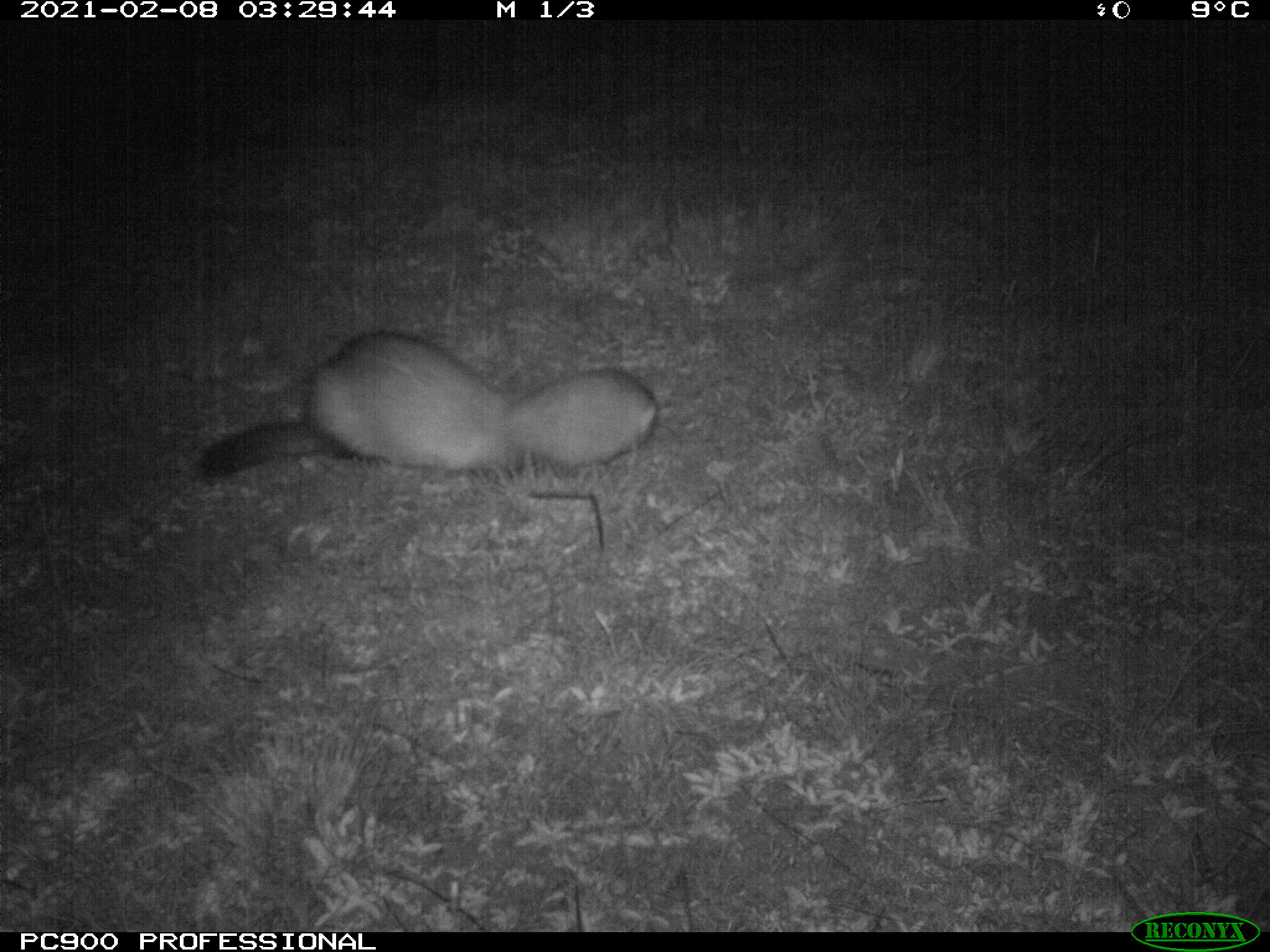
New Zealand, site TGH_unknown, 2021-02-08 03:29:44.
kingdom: Animalia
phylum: Chordata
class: Mammalia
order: Carnivora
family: Mustelidae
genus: Mustela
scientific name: Mustela furo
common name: ferret